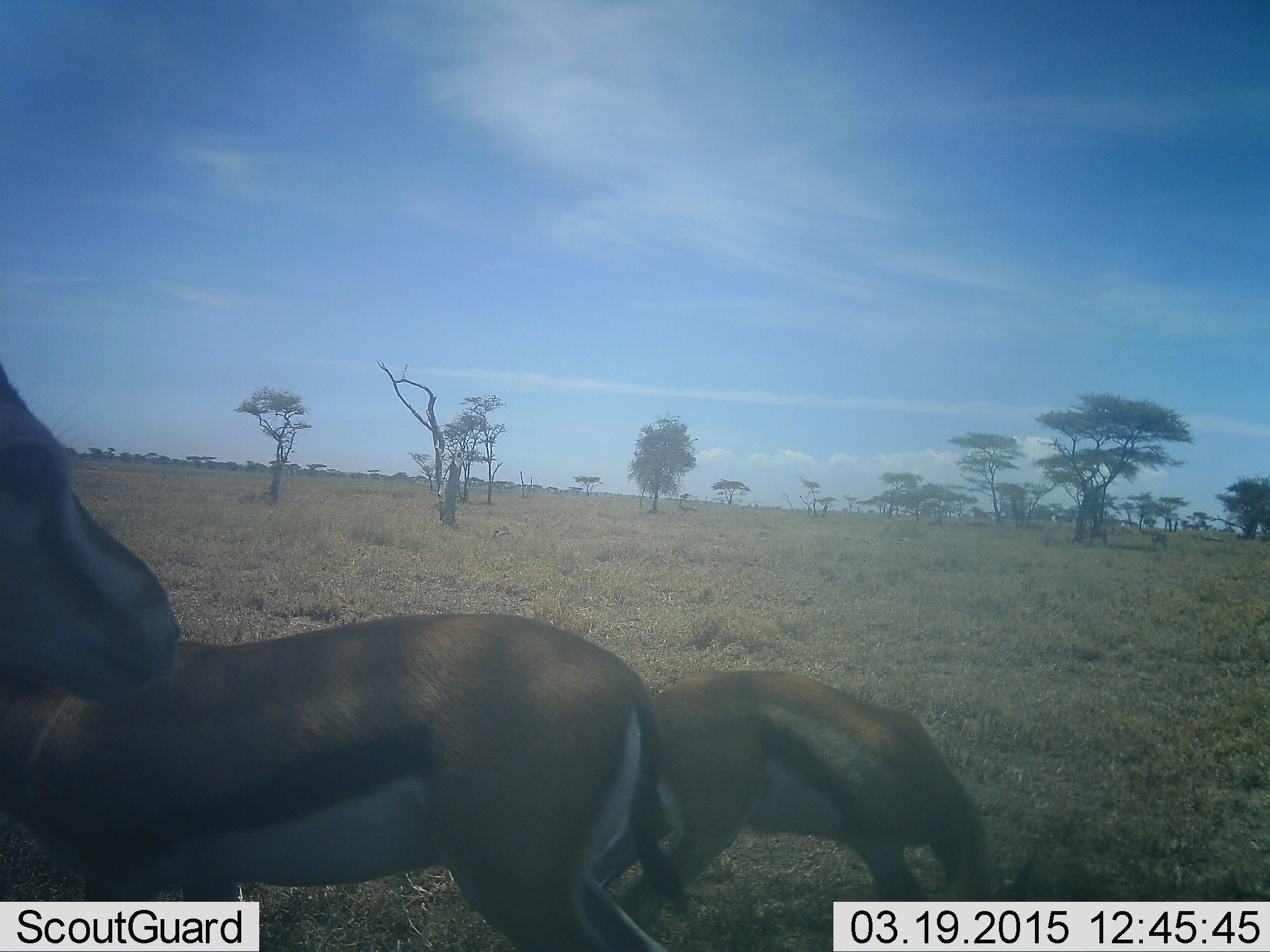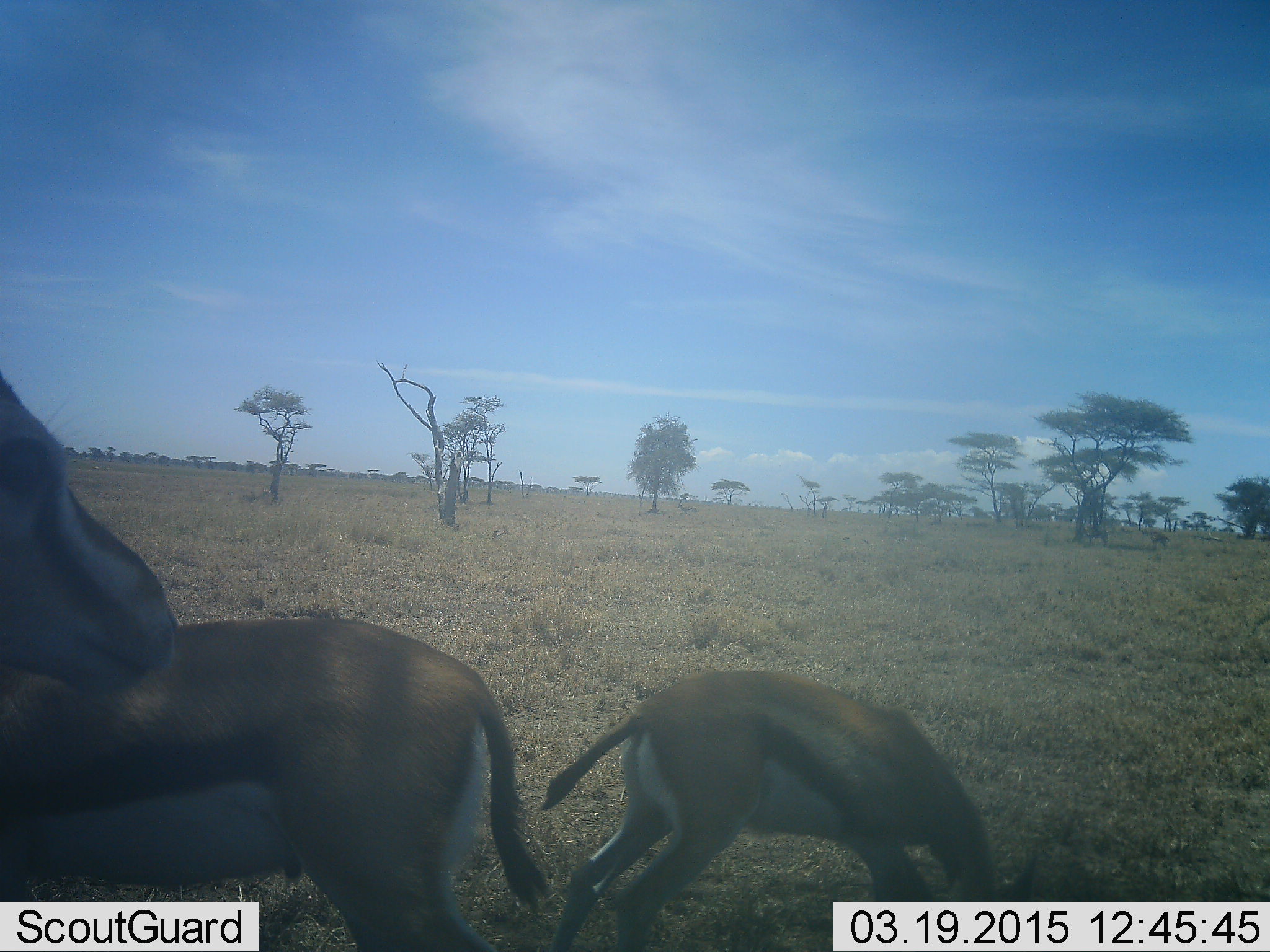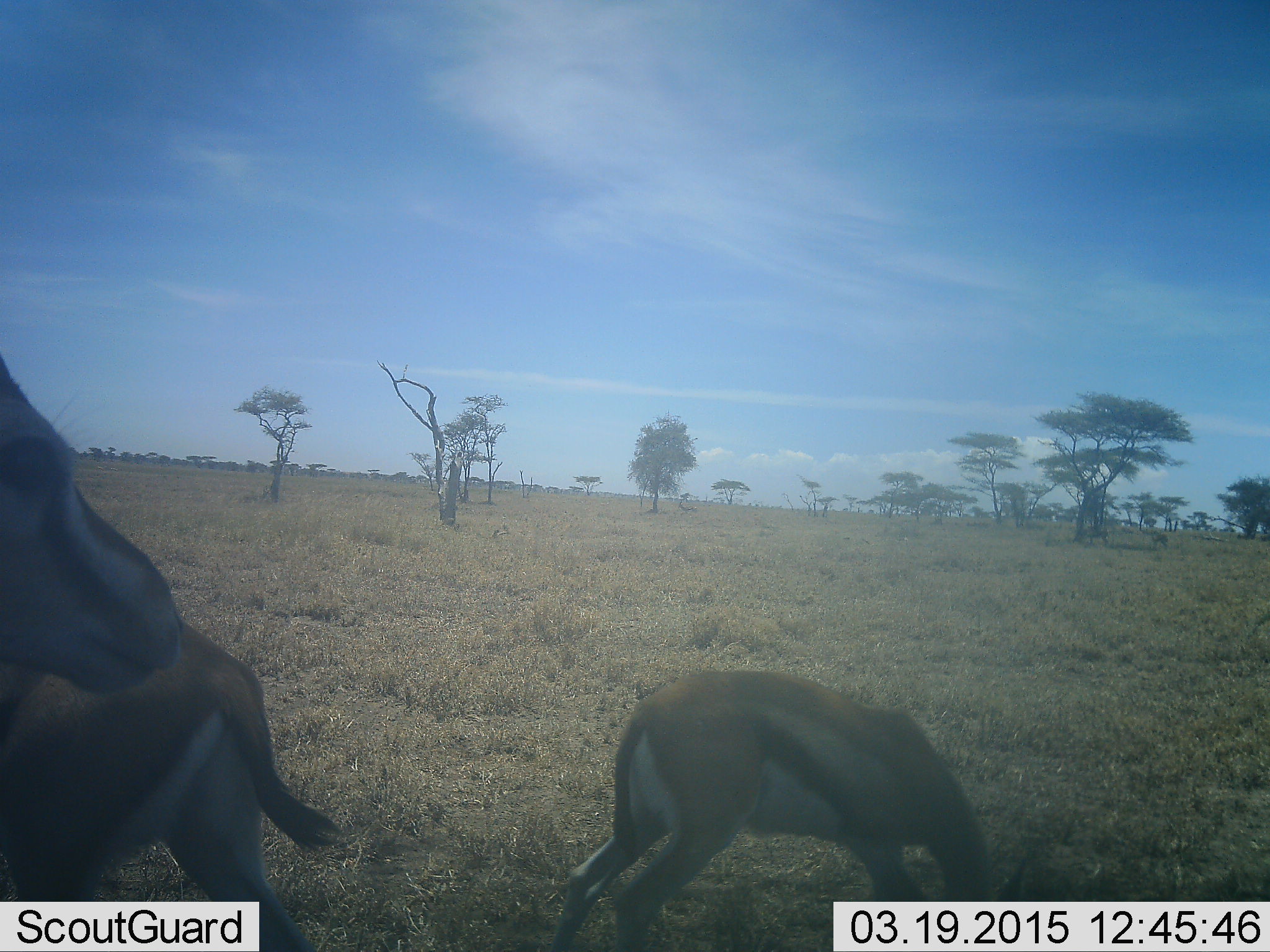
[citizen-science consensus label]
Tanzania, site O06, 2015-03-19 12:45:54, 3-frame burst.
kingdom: Animalia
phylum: Chordata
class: Mammalia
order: Artiodactyla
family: Bovidae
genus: Eudorcas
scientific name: Eudorcas thomsonii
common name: thomson's gazelle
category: gazellethomsons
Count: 3.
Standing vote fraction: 90%.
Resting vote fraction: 0%.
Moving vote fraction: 50%.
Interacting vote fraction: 0%.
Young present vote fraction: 10%.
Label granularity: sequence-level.